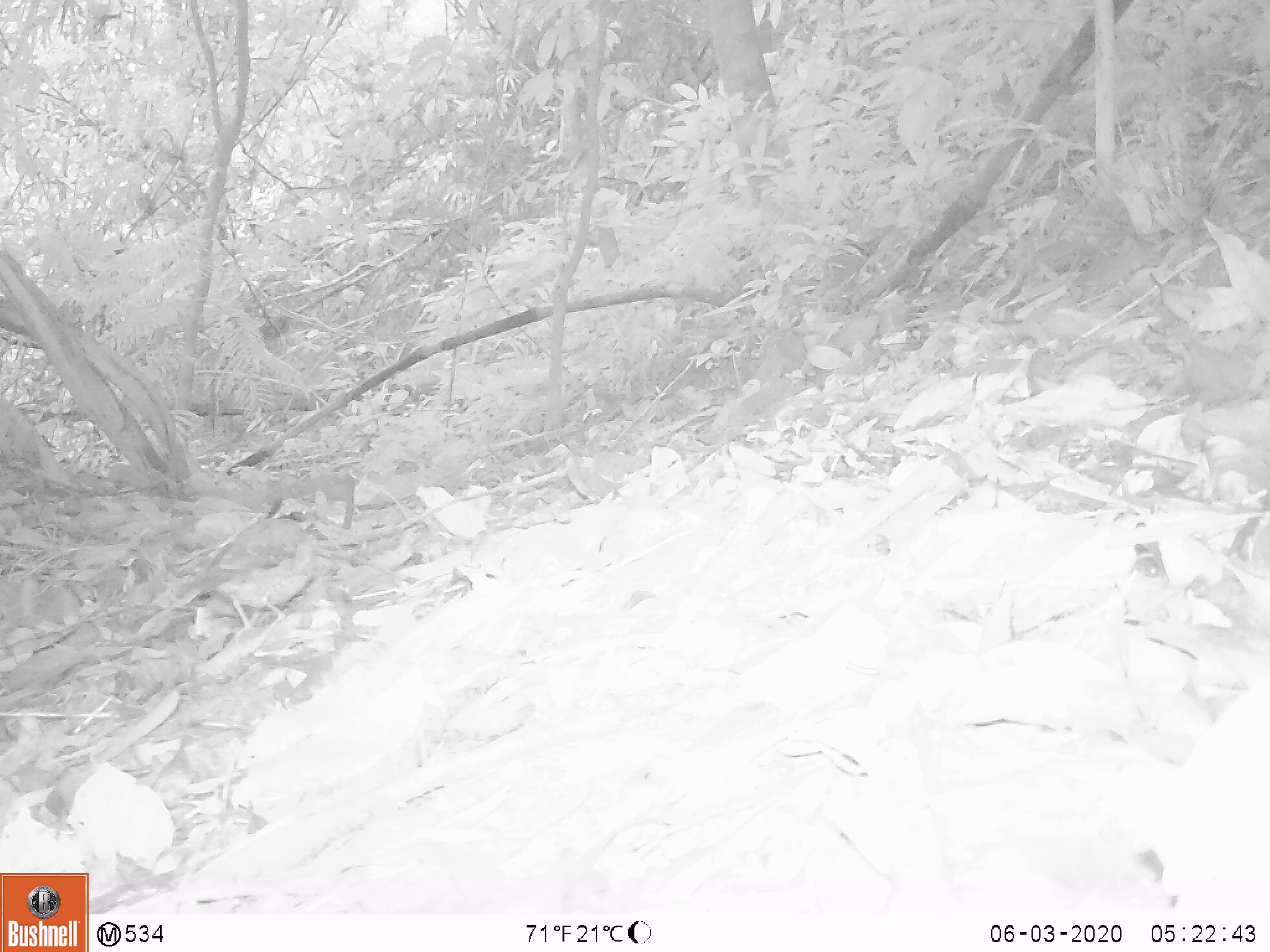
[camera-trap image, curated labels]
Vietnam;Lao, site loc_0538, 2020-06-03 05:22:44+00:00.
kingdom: Animalia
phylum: Chordata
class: Aves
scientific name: Aves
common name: bird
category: unidentified bird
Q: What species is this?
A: Unidentified bird (bird) (Aves).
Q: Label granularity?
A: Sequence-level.